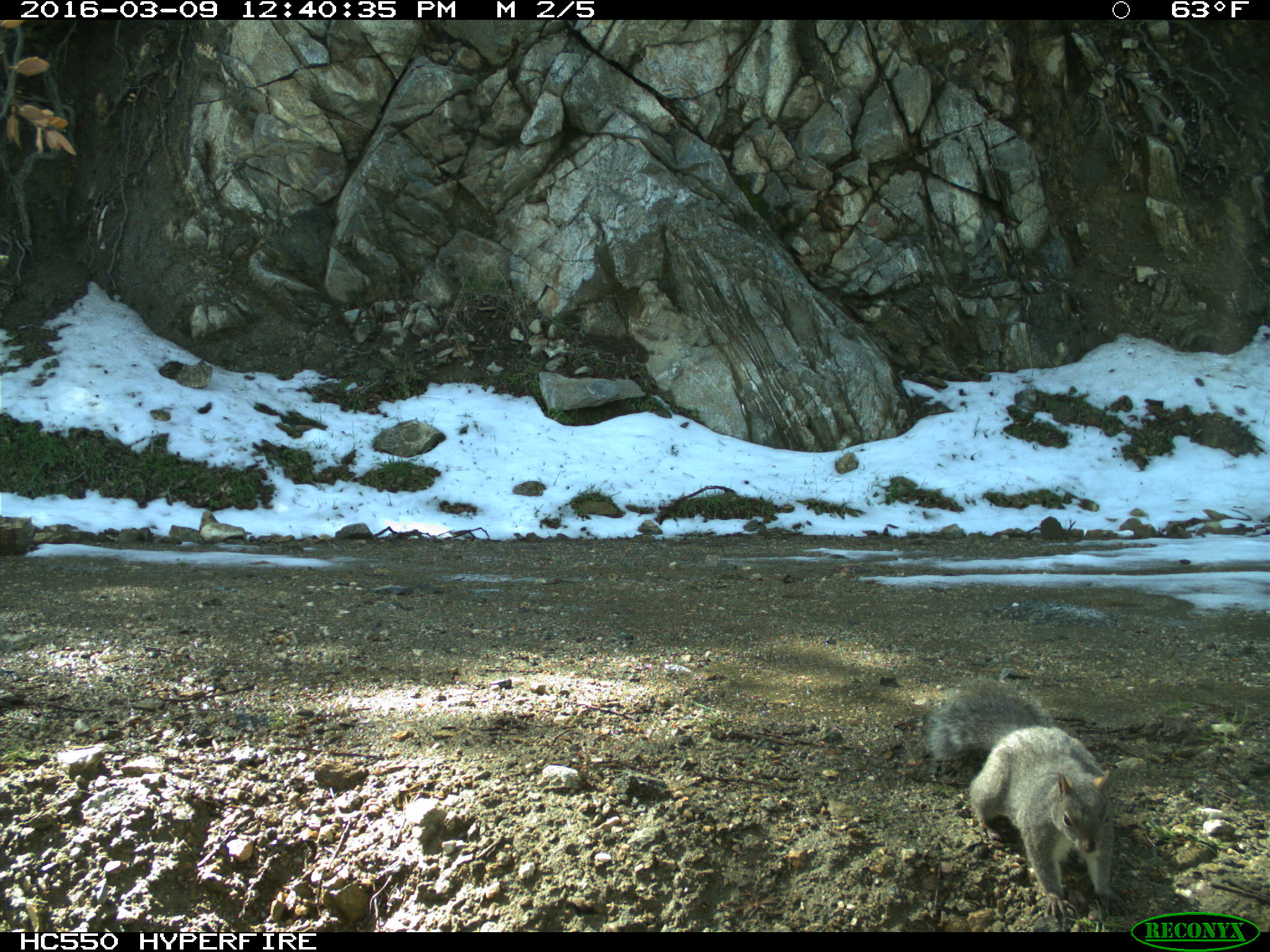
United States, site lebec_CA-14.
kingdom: Animalia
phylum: Chordata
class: Mammalia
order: Rodentia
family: Sciuridae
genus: Sciurus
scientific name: Sciurus carolinensis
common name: eastern gray squirrel